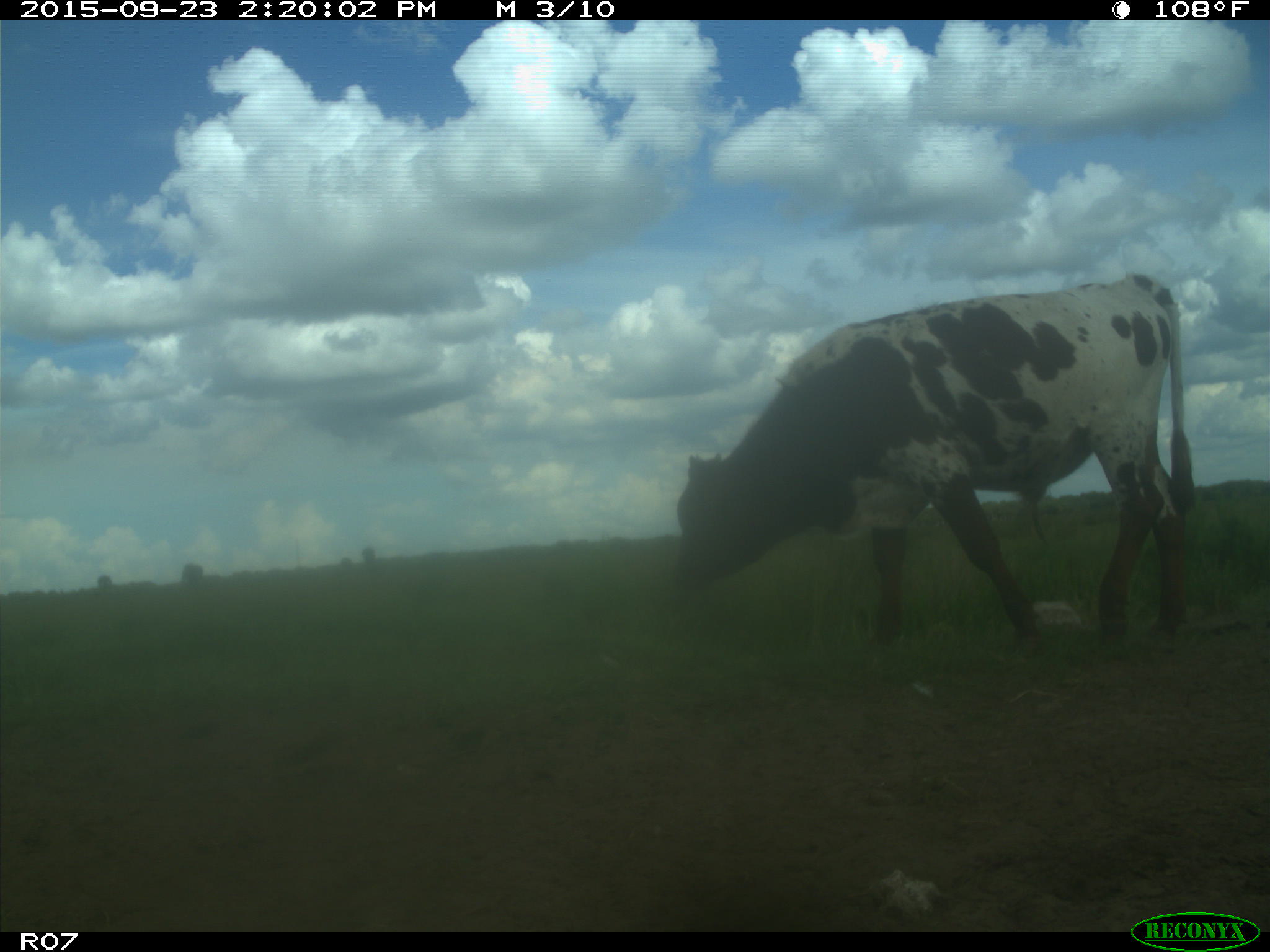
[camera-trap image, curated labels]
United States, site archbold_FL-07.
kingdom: Animalia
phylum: Chordata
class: Mammalia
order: Artiodactyla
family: Bovidae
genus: Bos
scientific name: Bos taurus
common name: domestic cow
Bos taurus (domestic cow).